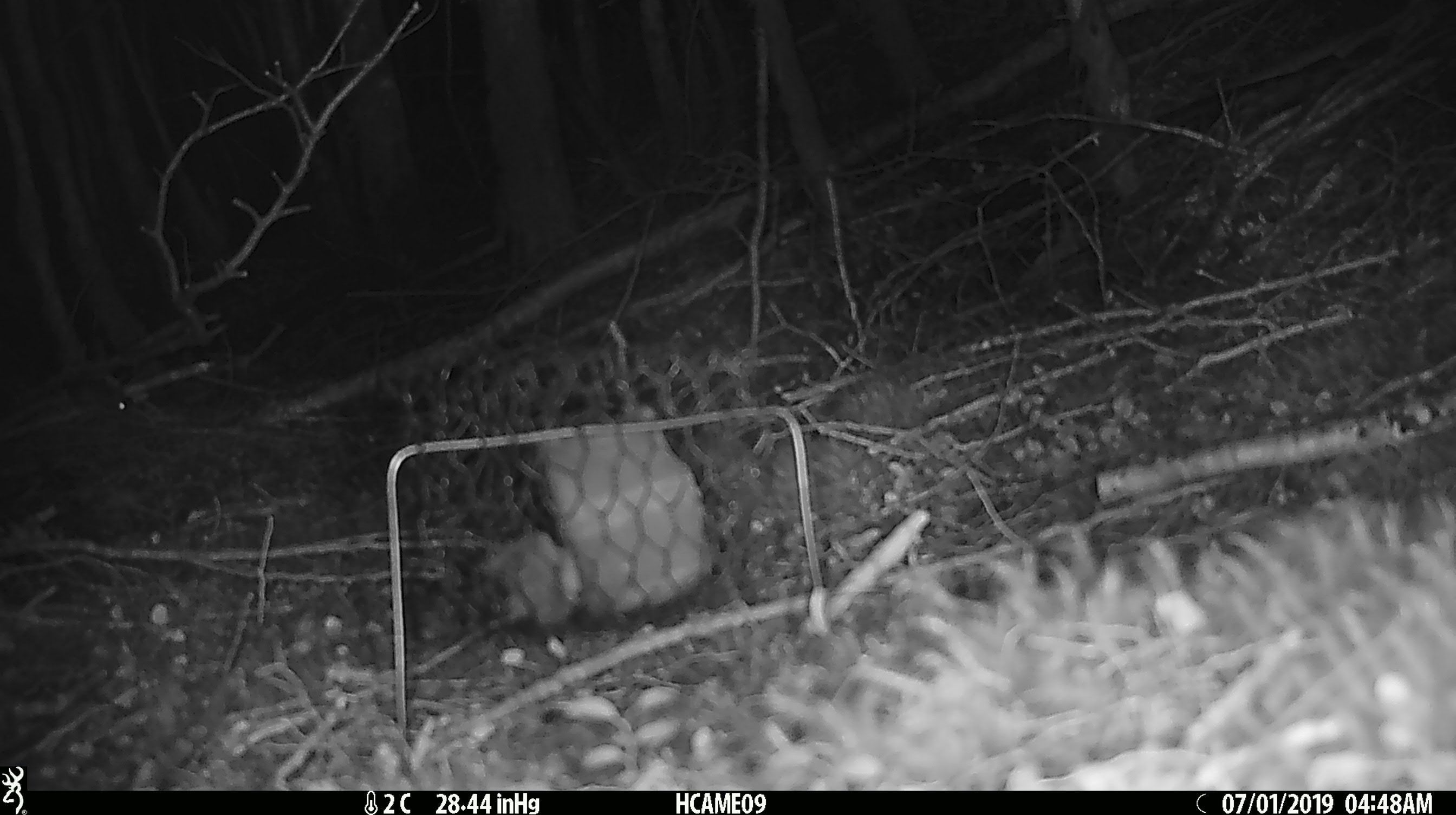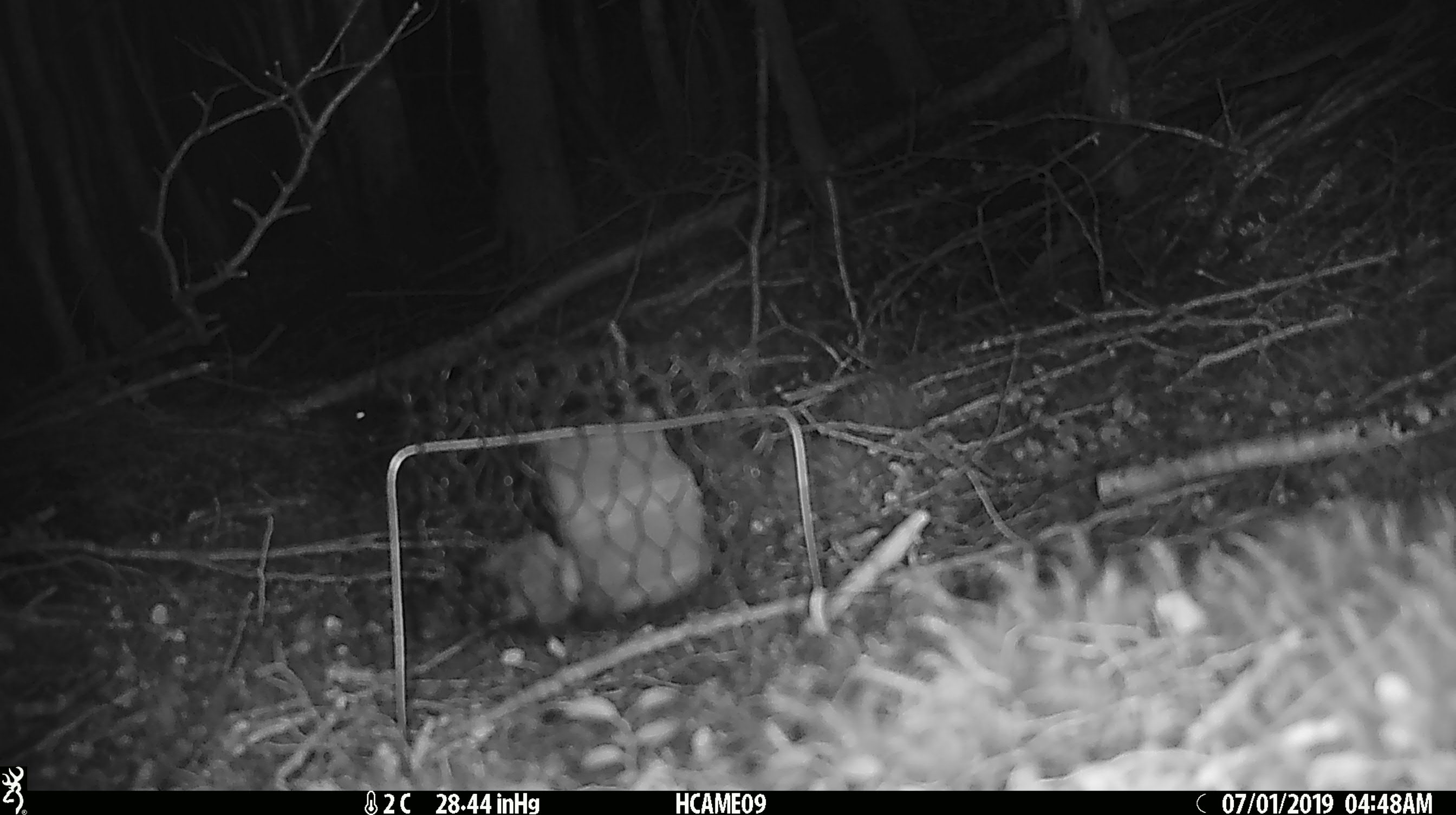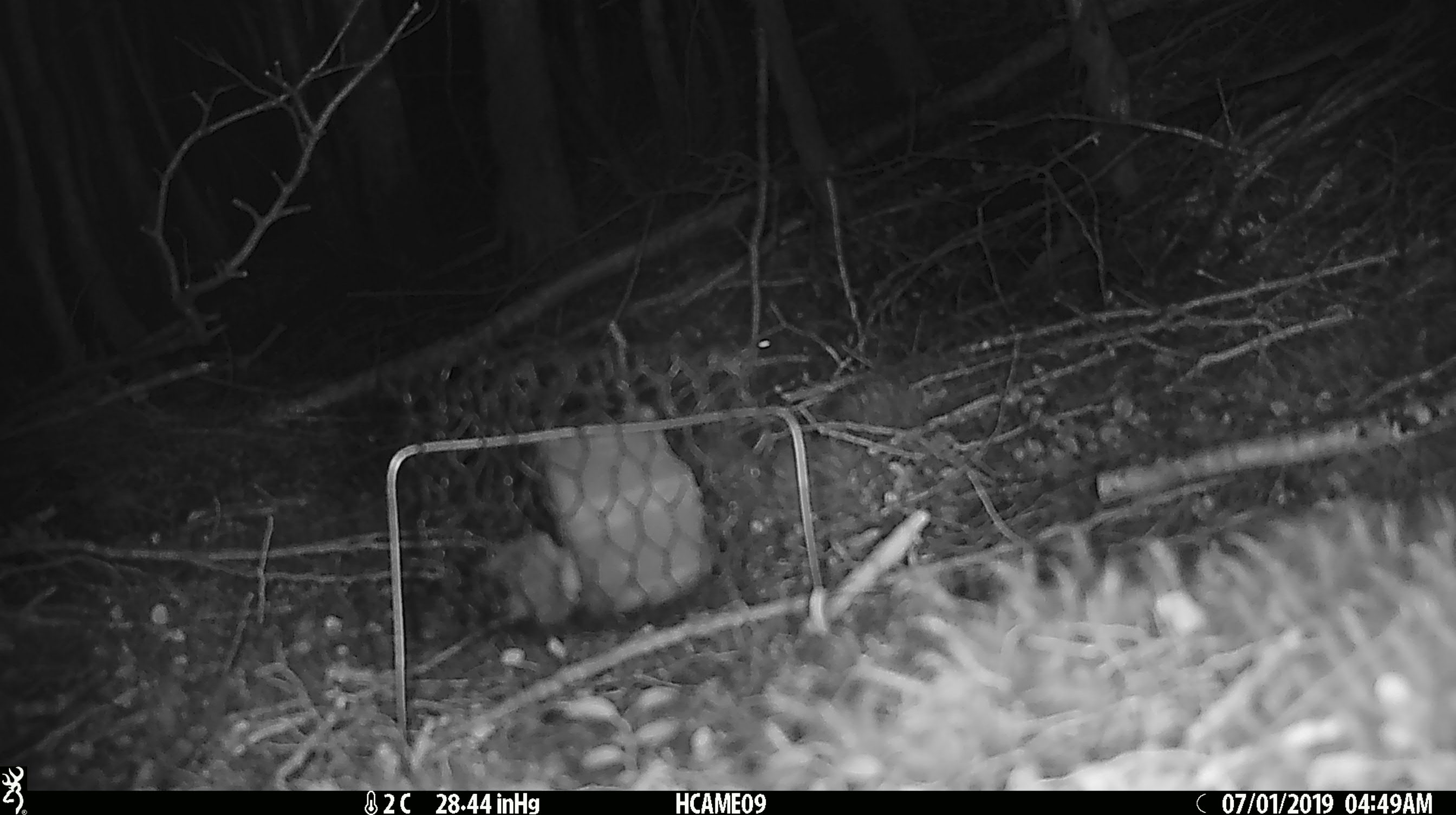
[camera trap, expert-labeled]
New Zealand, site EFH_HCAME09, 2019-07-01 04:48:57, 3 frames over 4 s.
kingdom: Animalia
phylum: Chordata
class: Mammalia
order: Rodentia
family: Muridae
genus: Mus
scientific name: Mus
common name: mouse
Mouse (Mus).